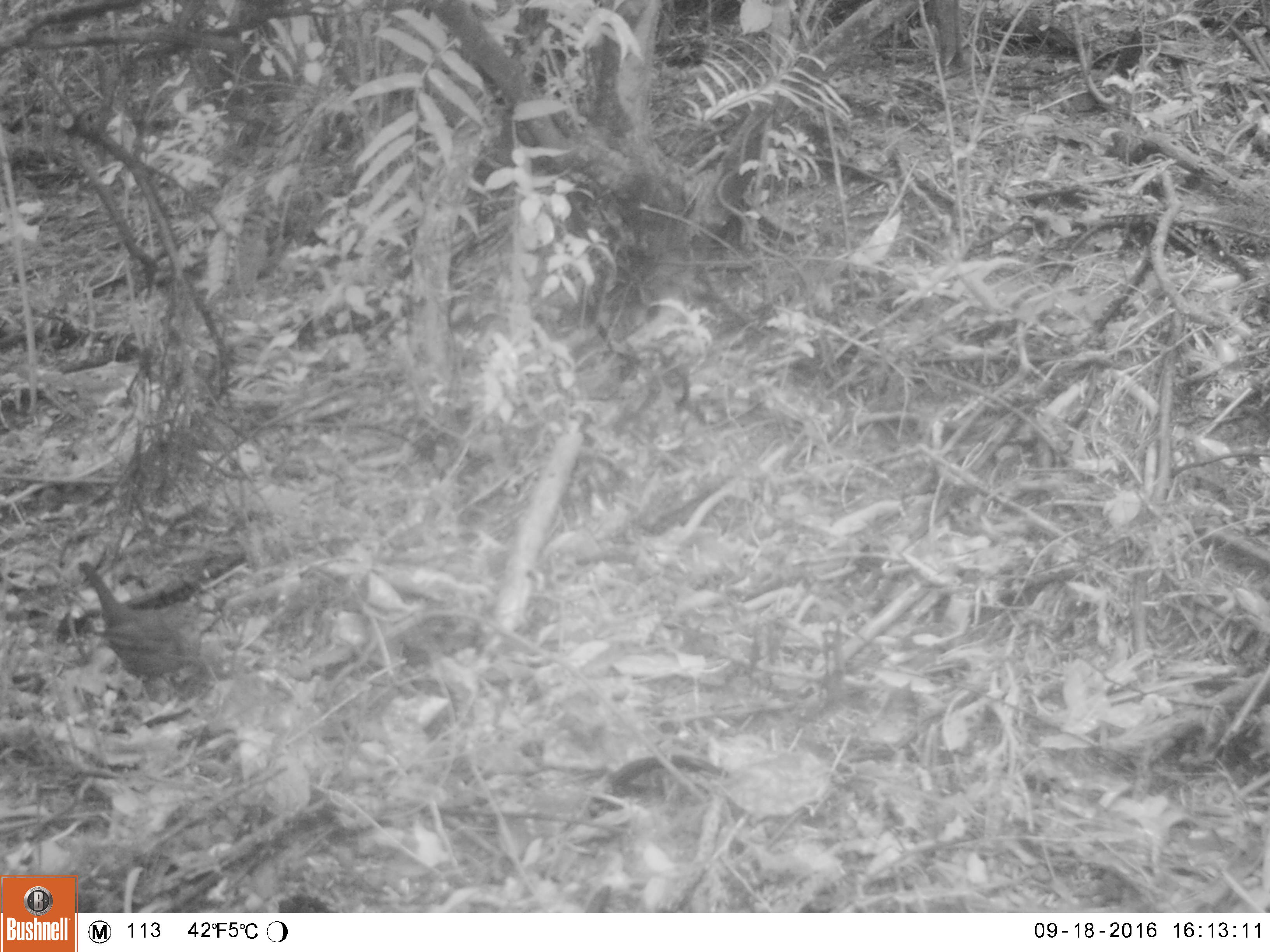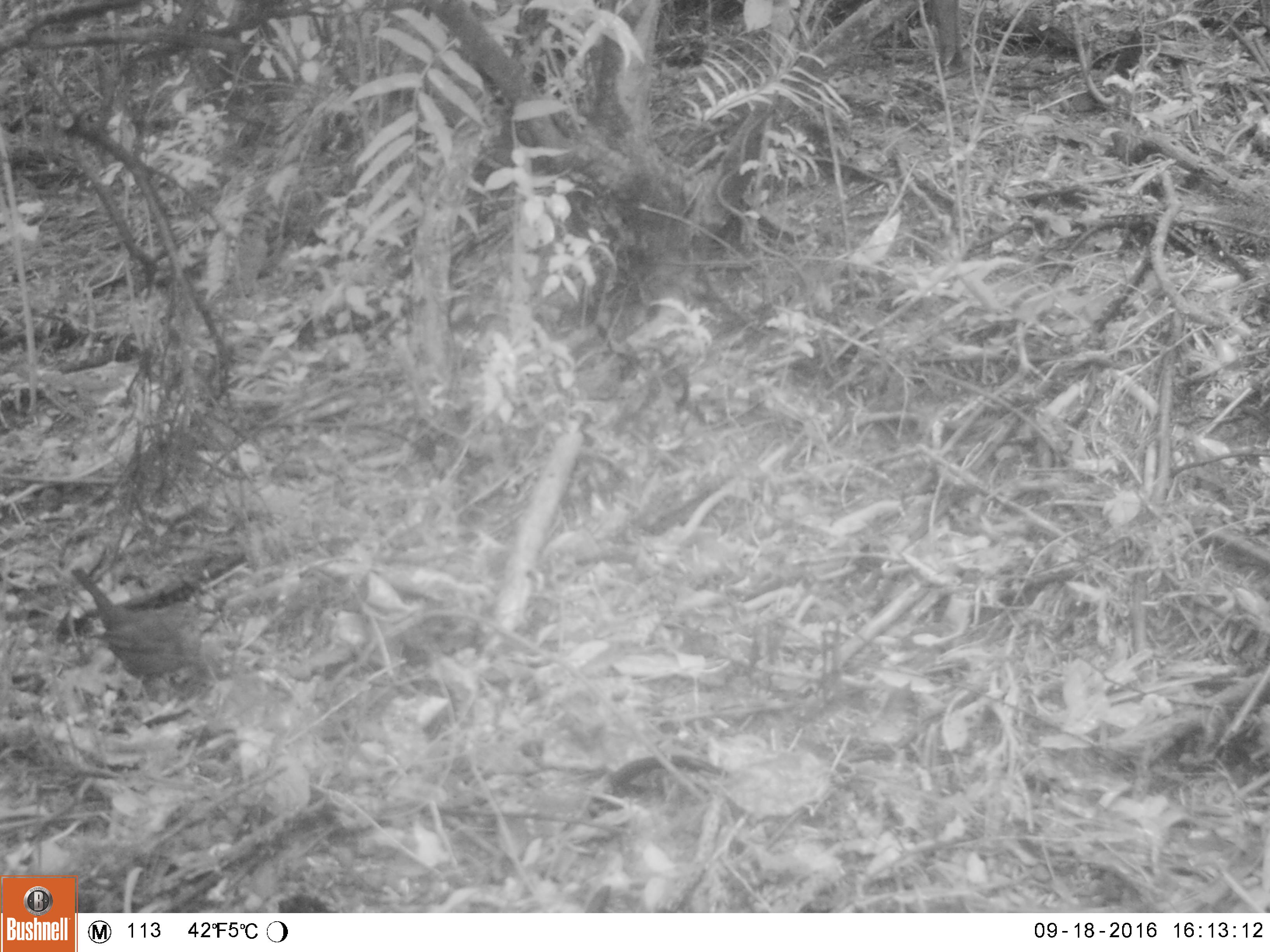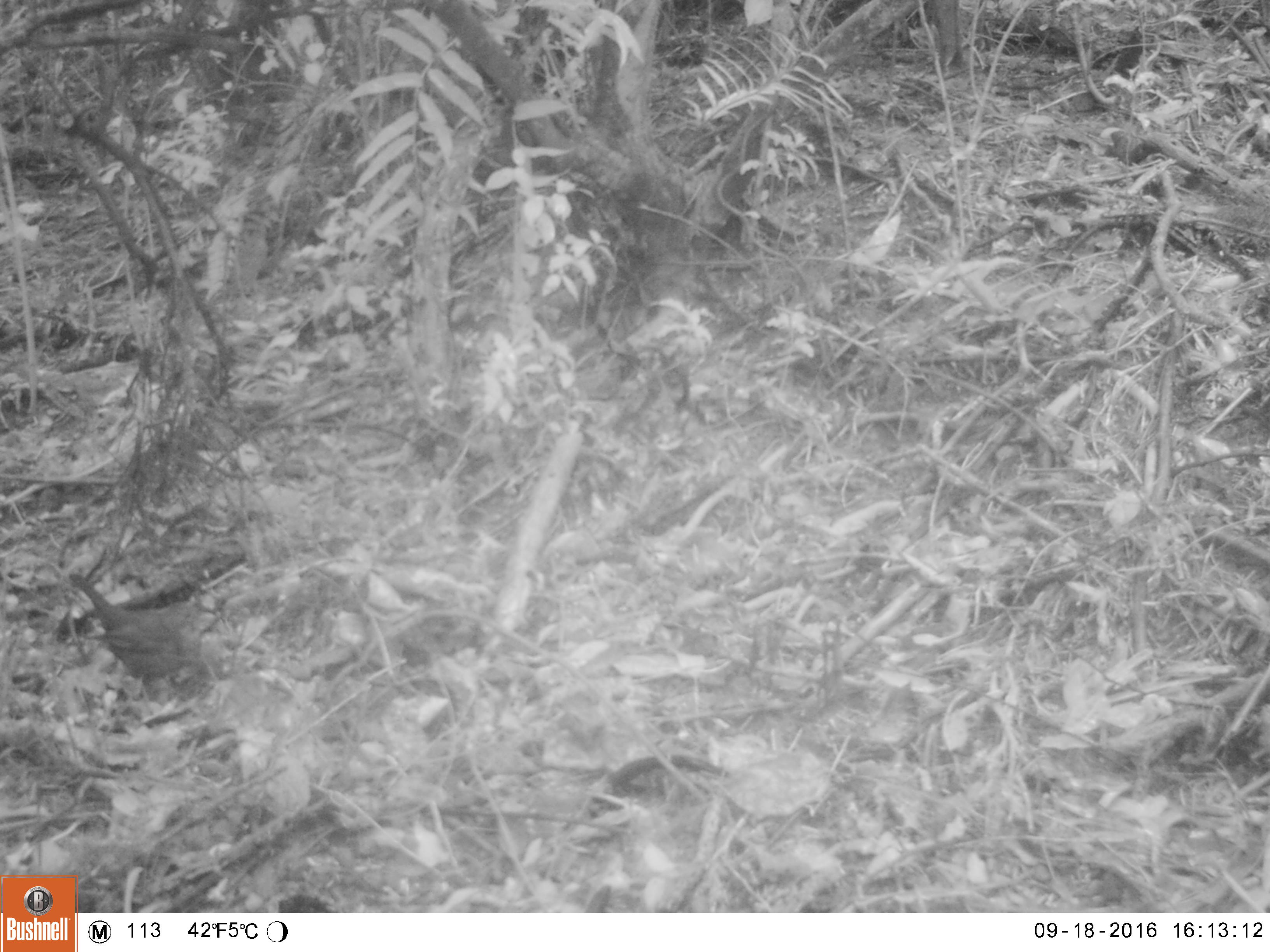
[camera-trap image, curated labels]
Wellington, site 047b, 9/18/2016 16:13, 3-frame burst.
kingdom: Animalia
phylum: Chordata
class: Aves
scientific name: Aves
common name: bird